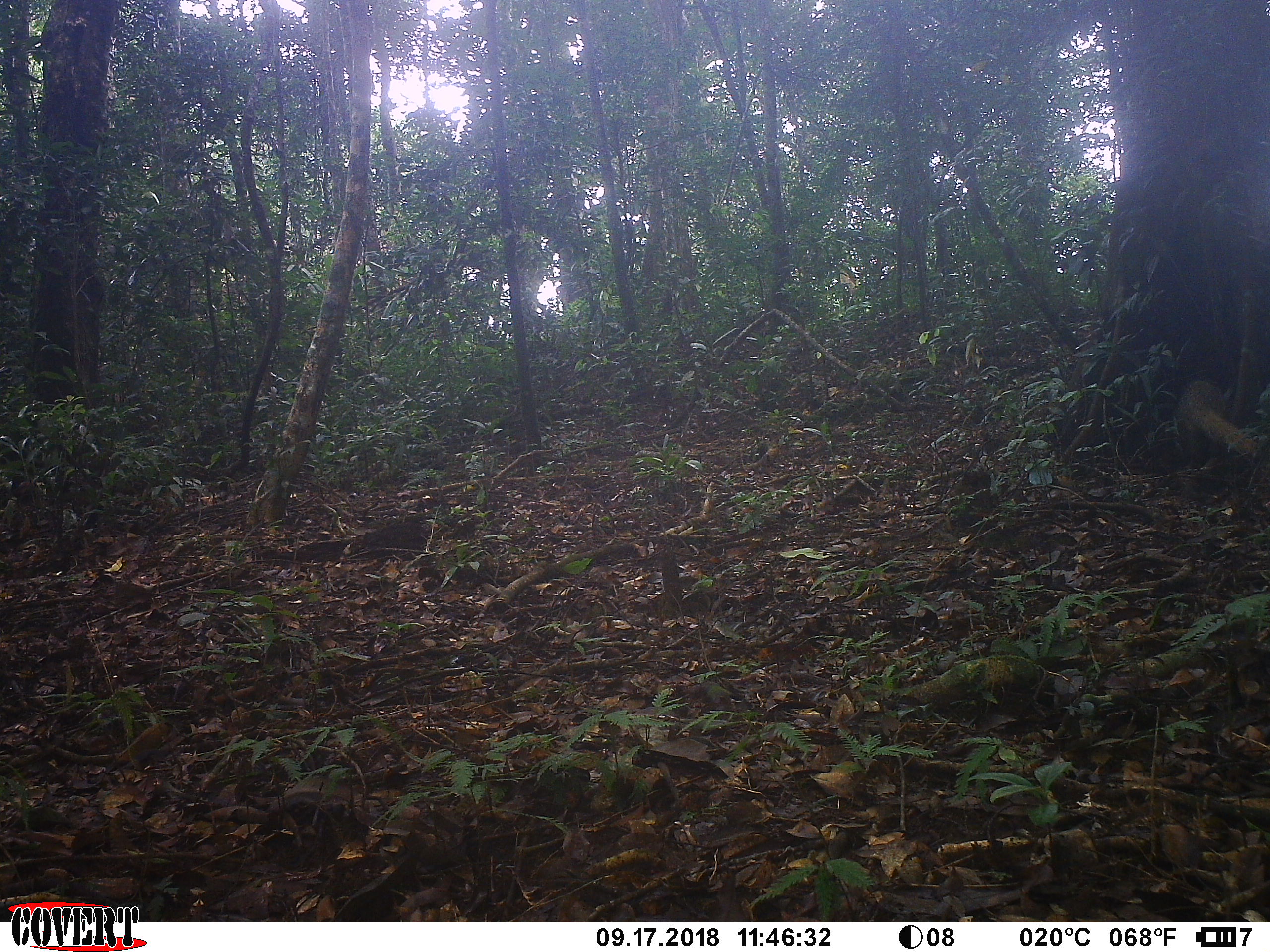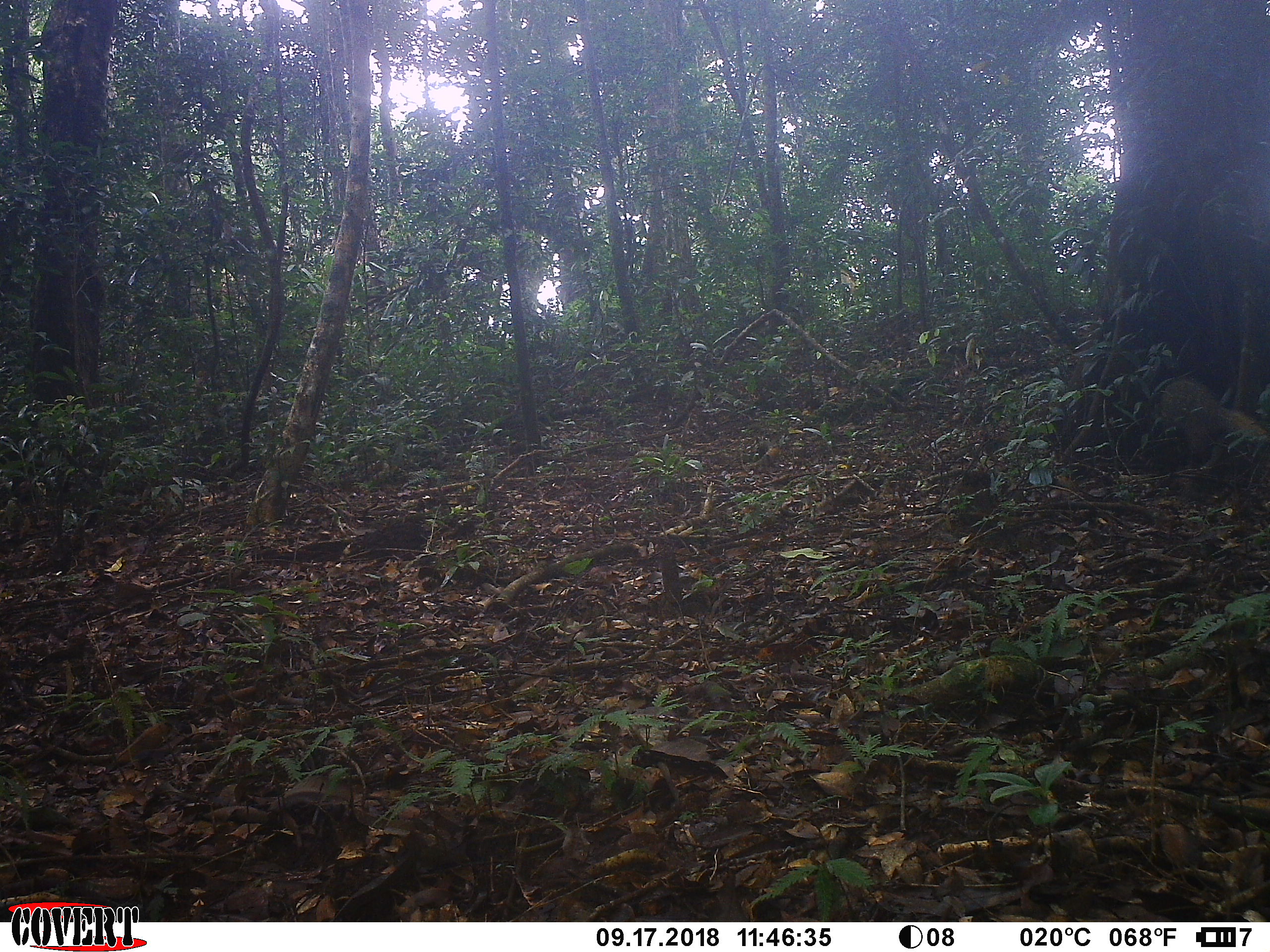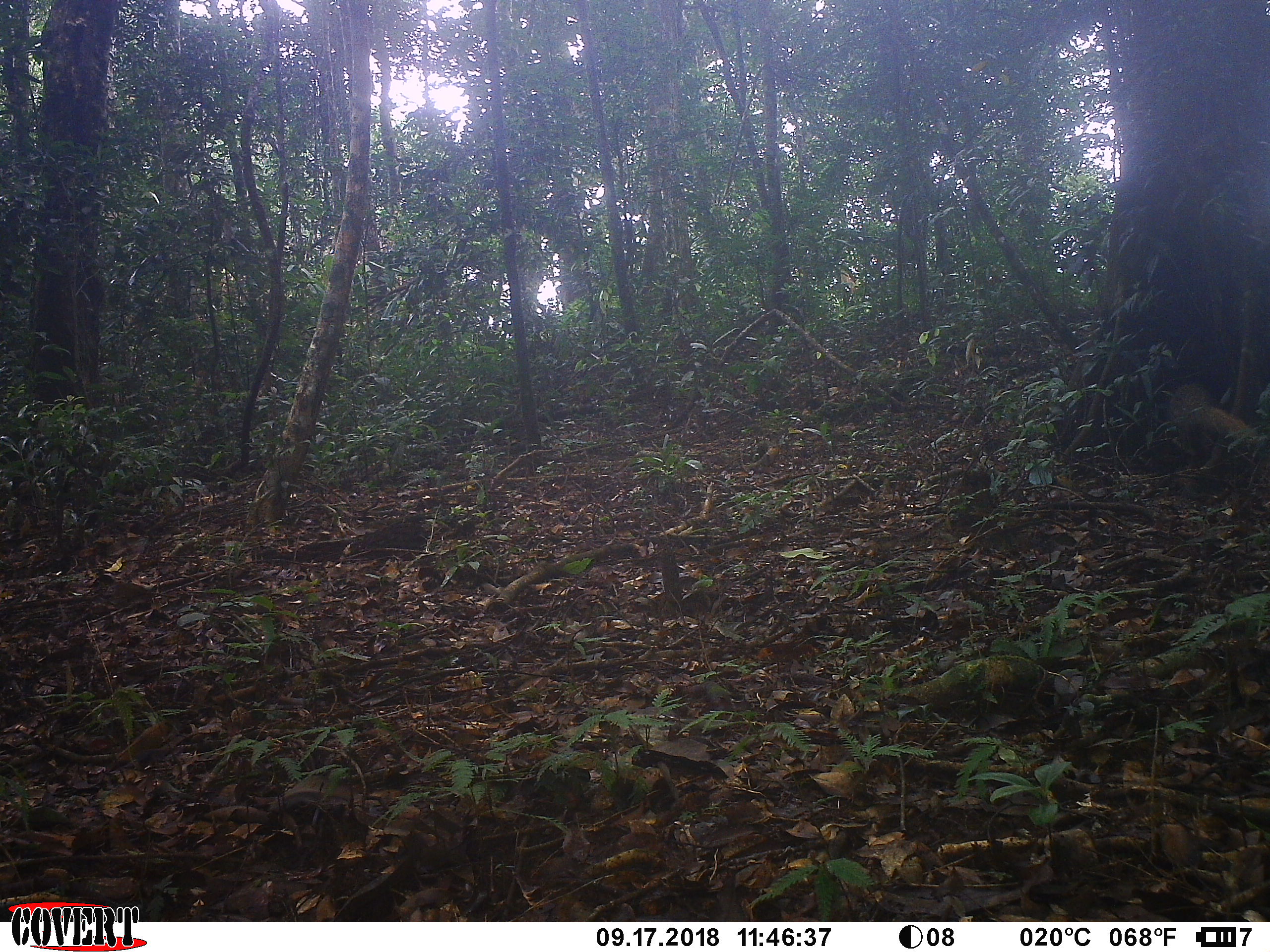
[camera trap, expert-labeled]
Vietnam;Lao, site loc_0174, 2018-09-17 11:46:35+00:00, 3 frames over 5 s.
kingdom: Animalia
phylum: Chordata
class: Mammalia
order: Carnivora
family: Herpestidae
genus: Urva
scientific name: Urva urva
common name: crab-eating mongoose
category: crab eating mongoose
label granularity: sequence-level